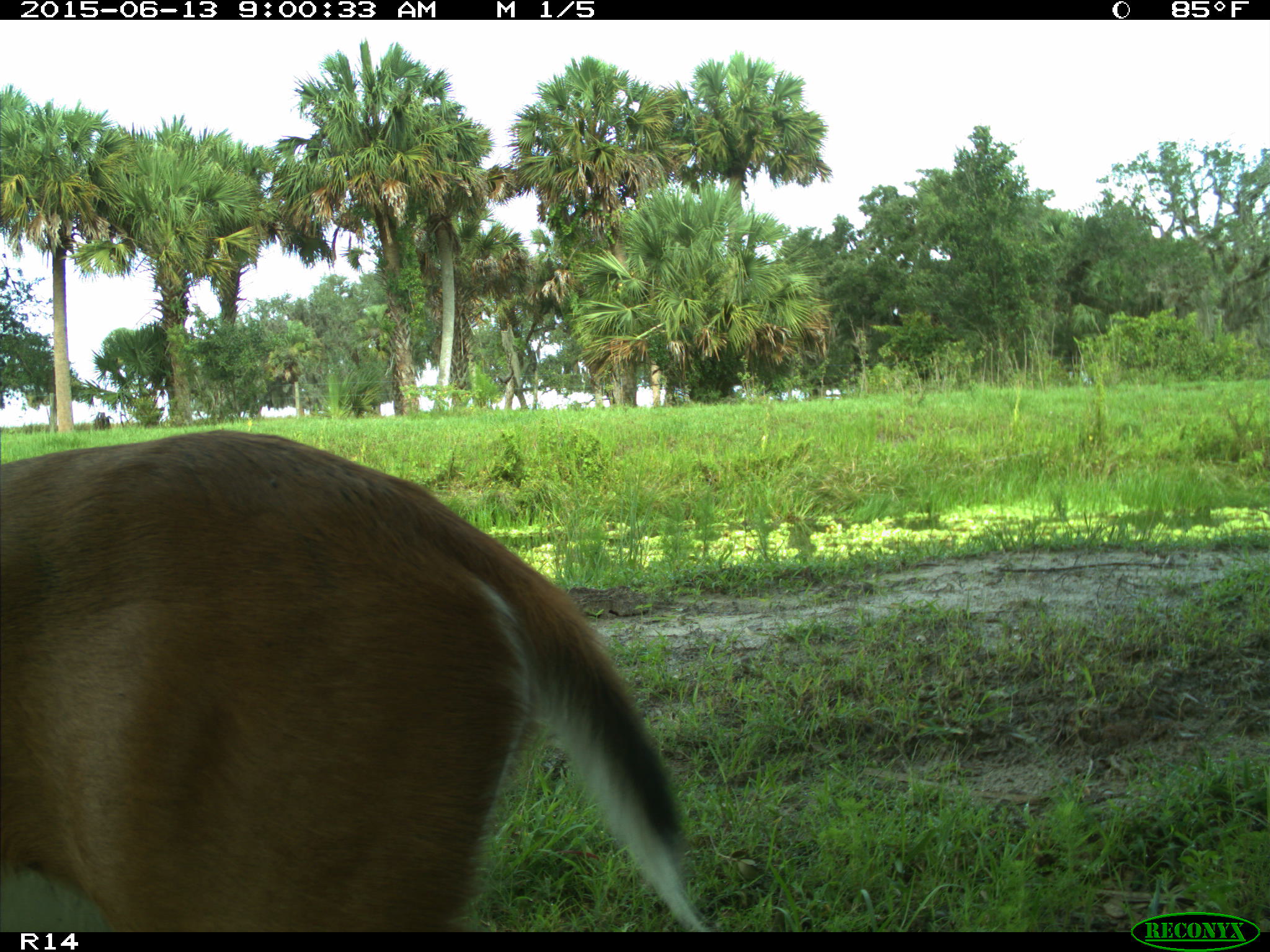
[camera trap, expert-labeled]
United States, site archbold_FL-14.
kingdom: Animalia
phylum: Chordata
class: Mammalia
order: Artiodactyla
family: Cervidae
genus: Odocoileus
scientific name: Odocoileus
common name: deer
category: unidentified deer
Unidentified deer (deer) (Odocoileus).